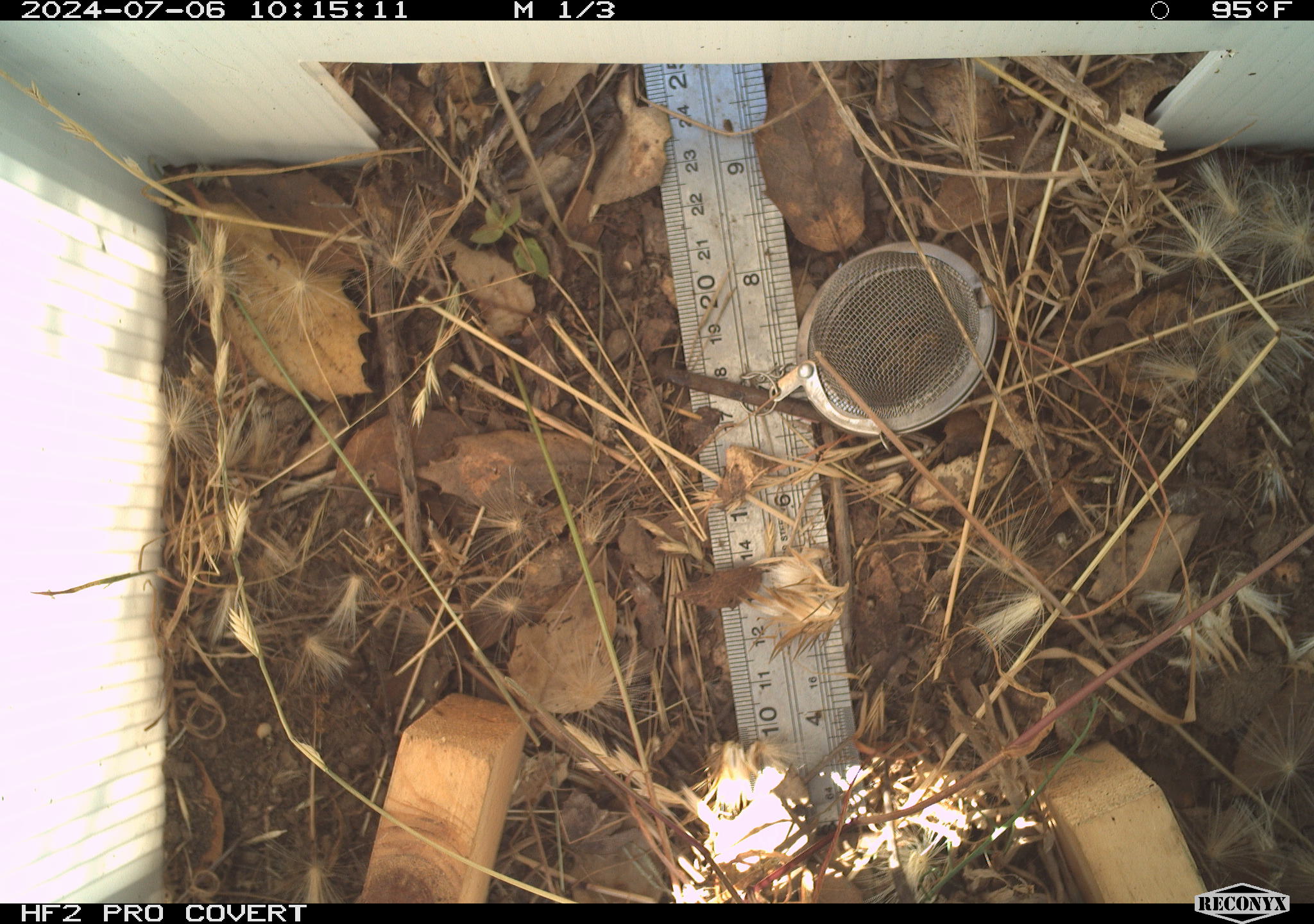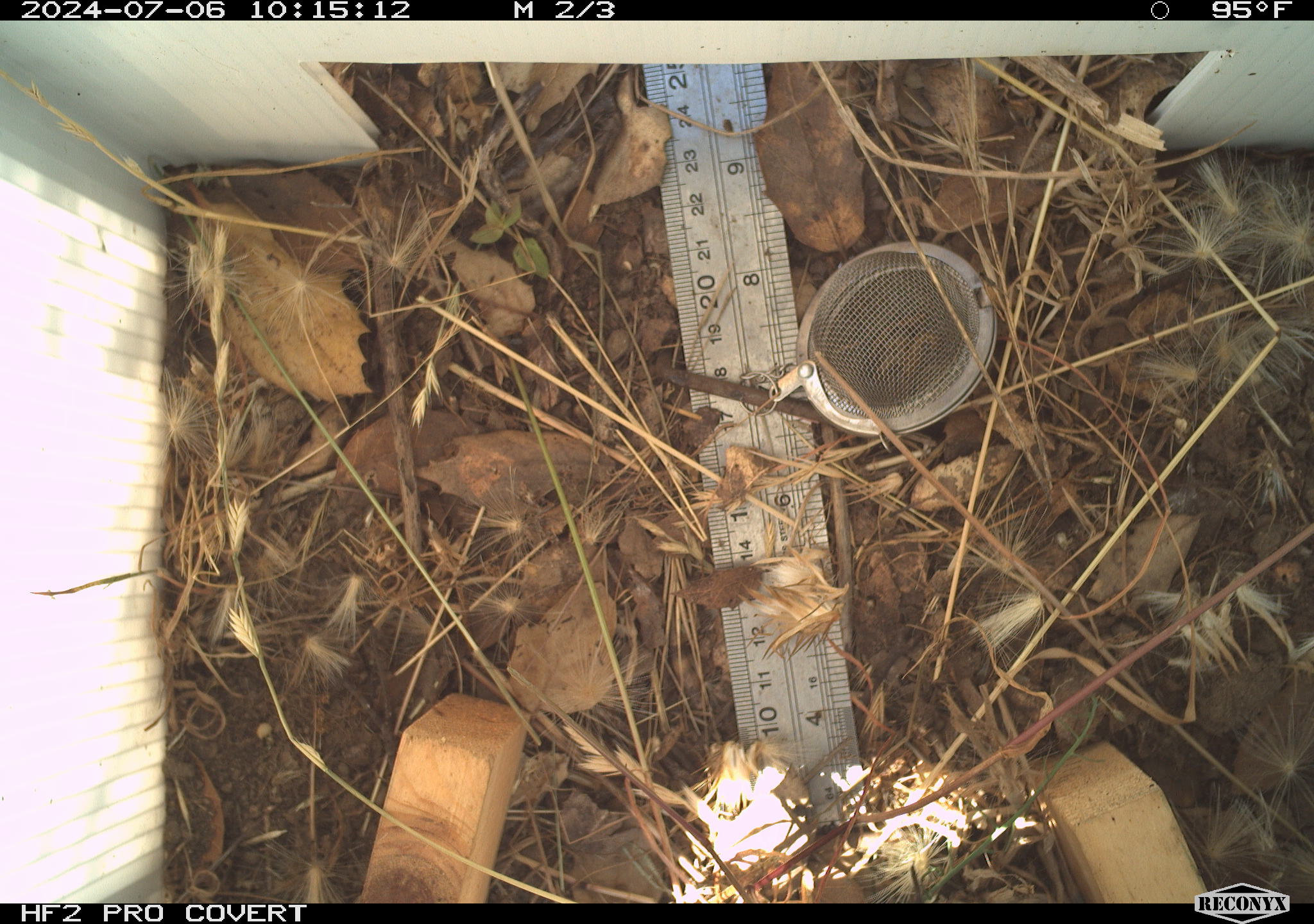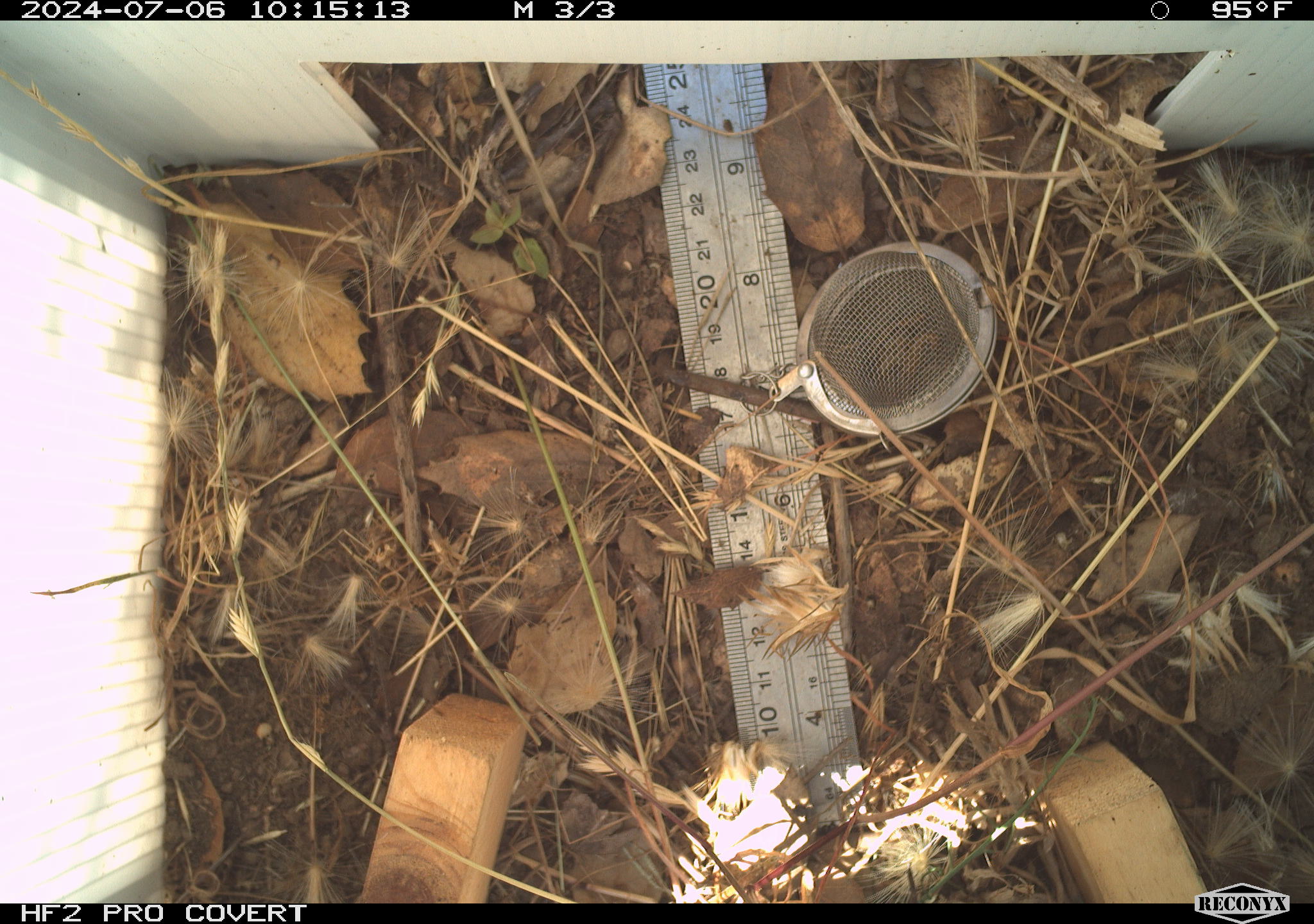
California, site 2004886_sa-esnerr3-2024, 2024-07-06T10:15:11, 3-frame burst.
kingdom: Animalia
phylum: Chordata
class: Reptilia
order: Squamata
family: Phrynosomatidae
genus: Sceloporus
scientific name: Sceloporus occidentalis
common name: western fence lizard